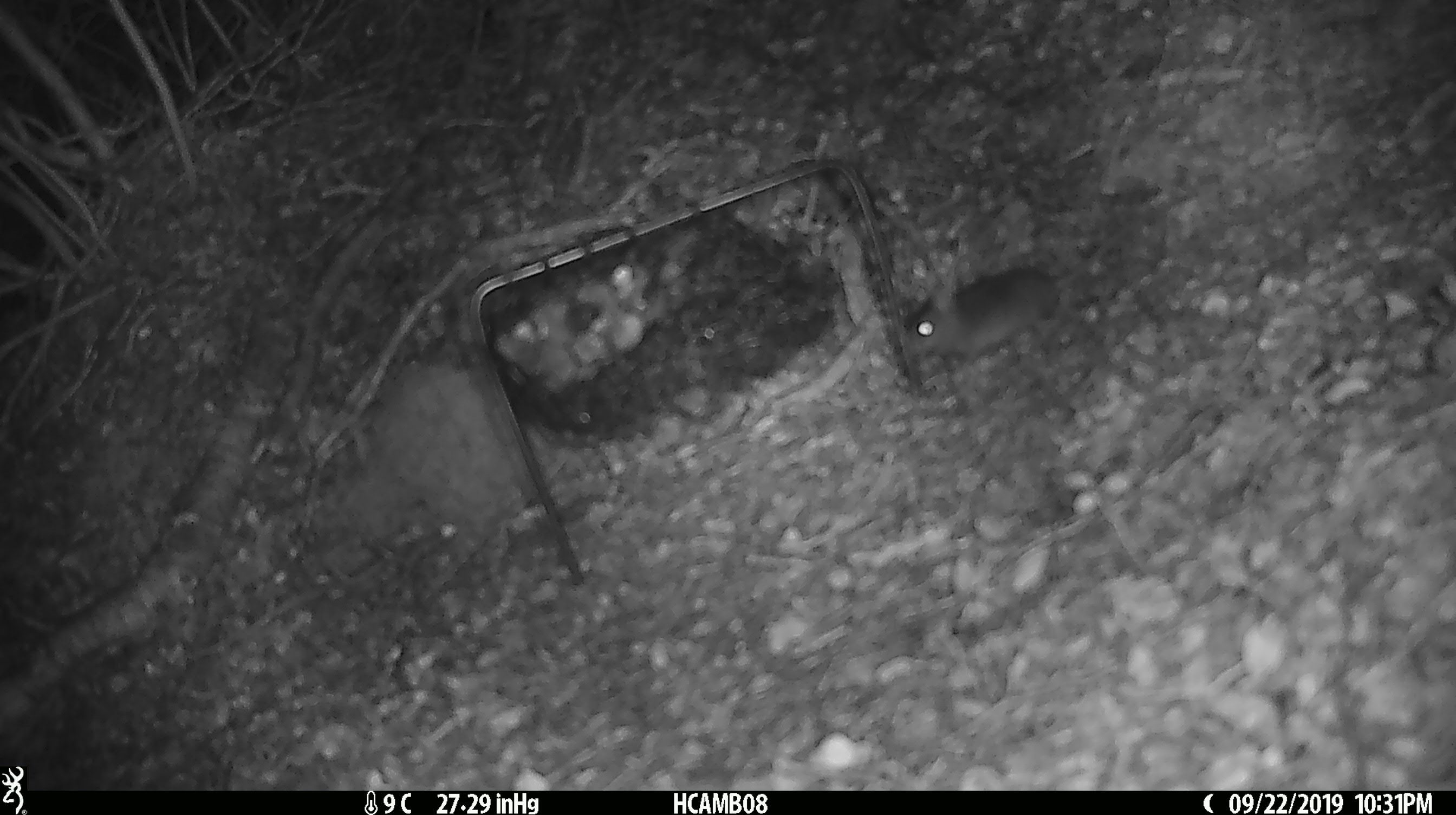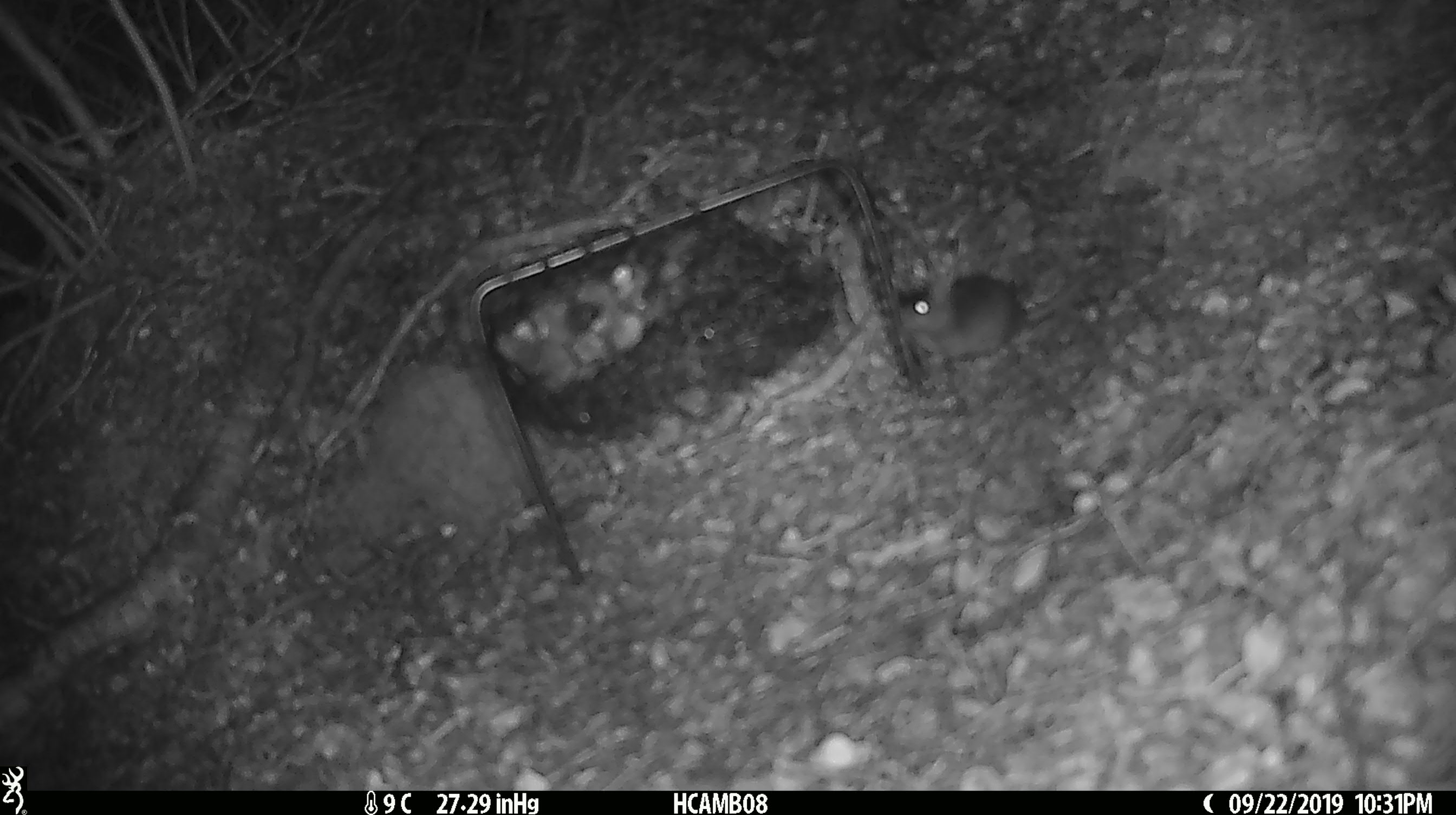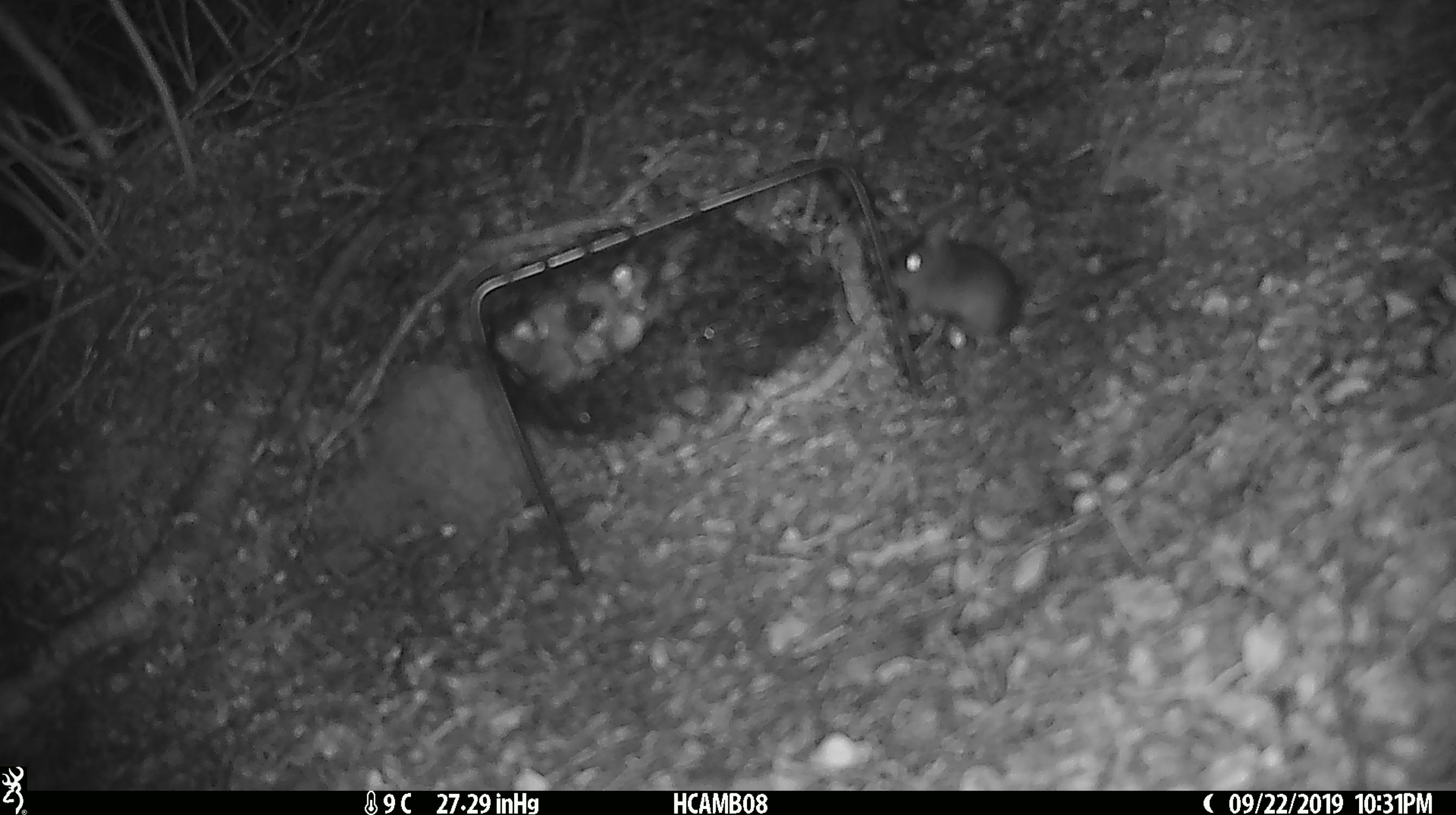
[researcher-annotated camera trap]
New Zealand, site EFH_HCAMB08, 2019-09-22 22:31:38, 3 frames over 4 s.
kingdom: Animalia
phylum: Chordata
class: Mammalia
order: Rodentia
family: Muridae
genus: Mus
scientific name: Mus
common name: mouse